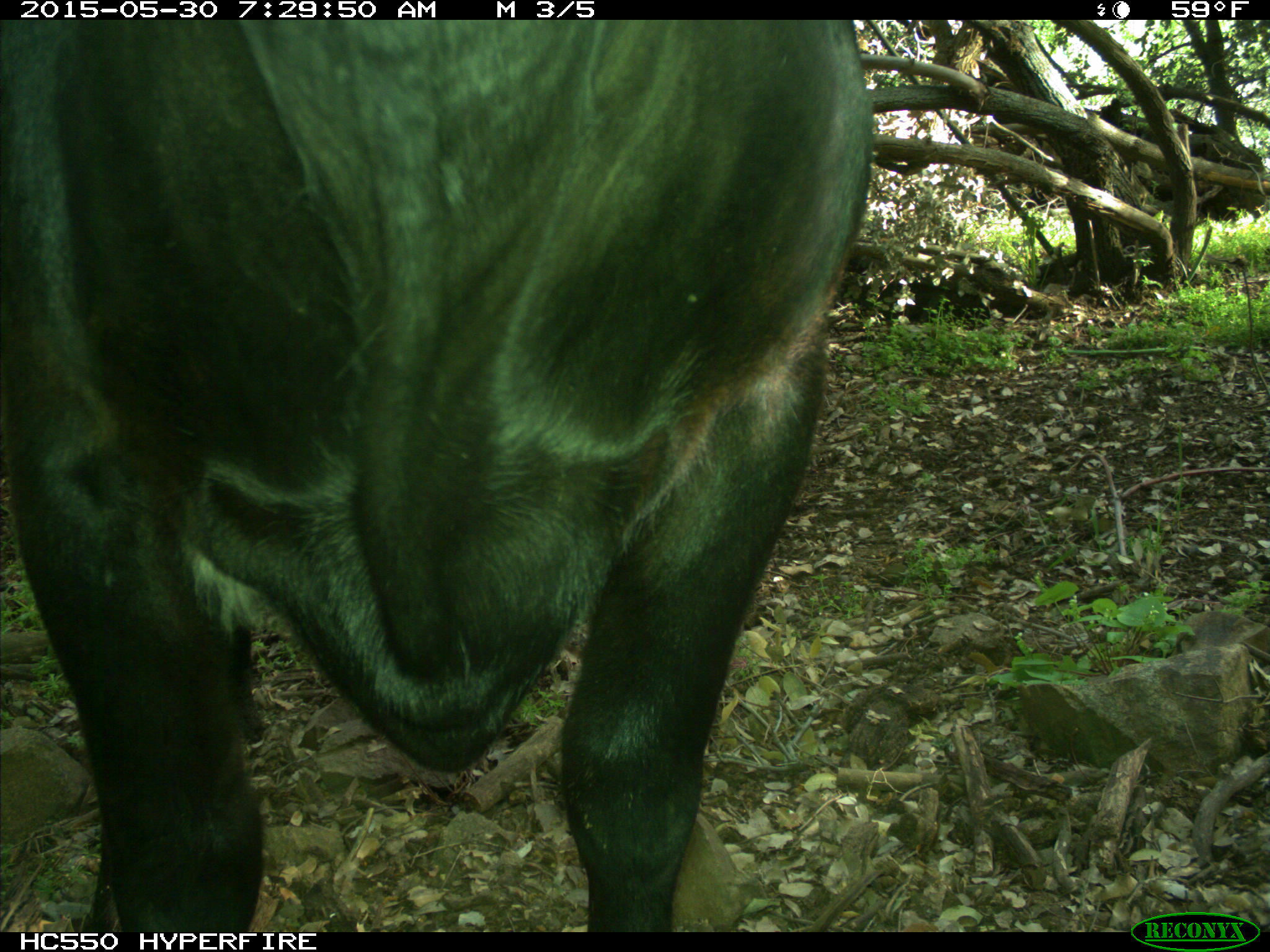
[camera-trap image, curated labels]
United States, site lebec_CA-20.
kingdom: Animalia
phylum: Chordata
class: Mammalia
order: Artiodactyla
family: Bovidae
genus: Bos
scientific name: Bos taurus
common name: domestic cow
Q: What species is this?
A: Bos taurus (domestic cow).